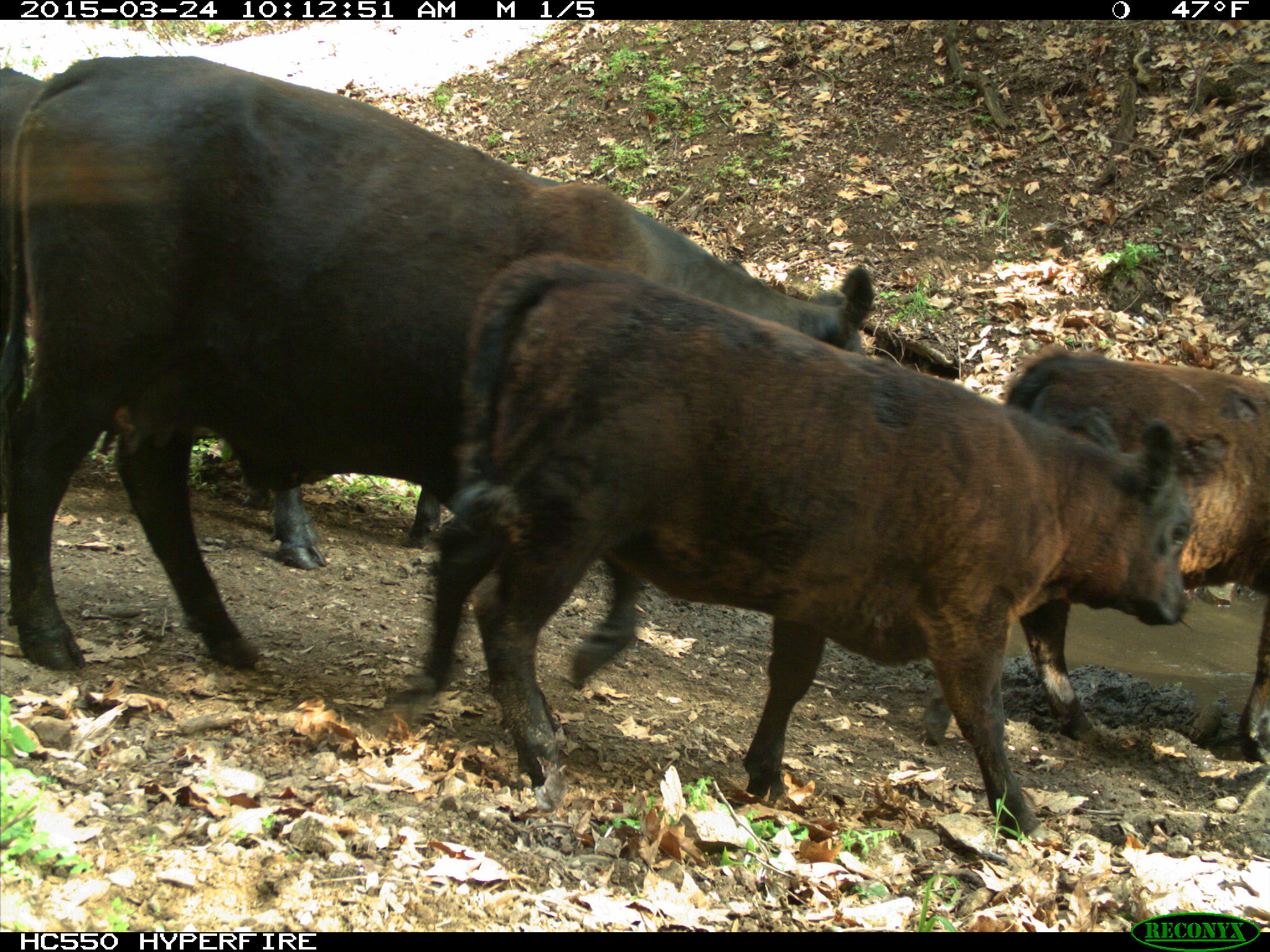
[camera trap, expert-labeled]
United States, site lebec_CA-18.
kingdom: Animalia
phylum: Chordata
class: Mammalia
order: Artiodactyla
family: Bovidae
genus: Bos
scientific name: Bos taurus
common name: domestic cow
Bos taurus (domestic cow).